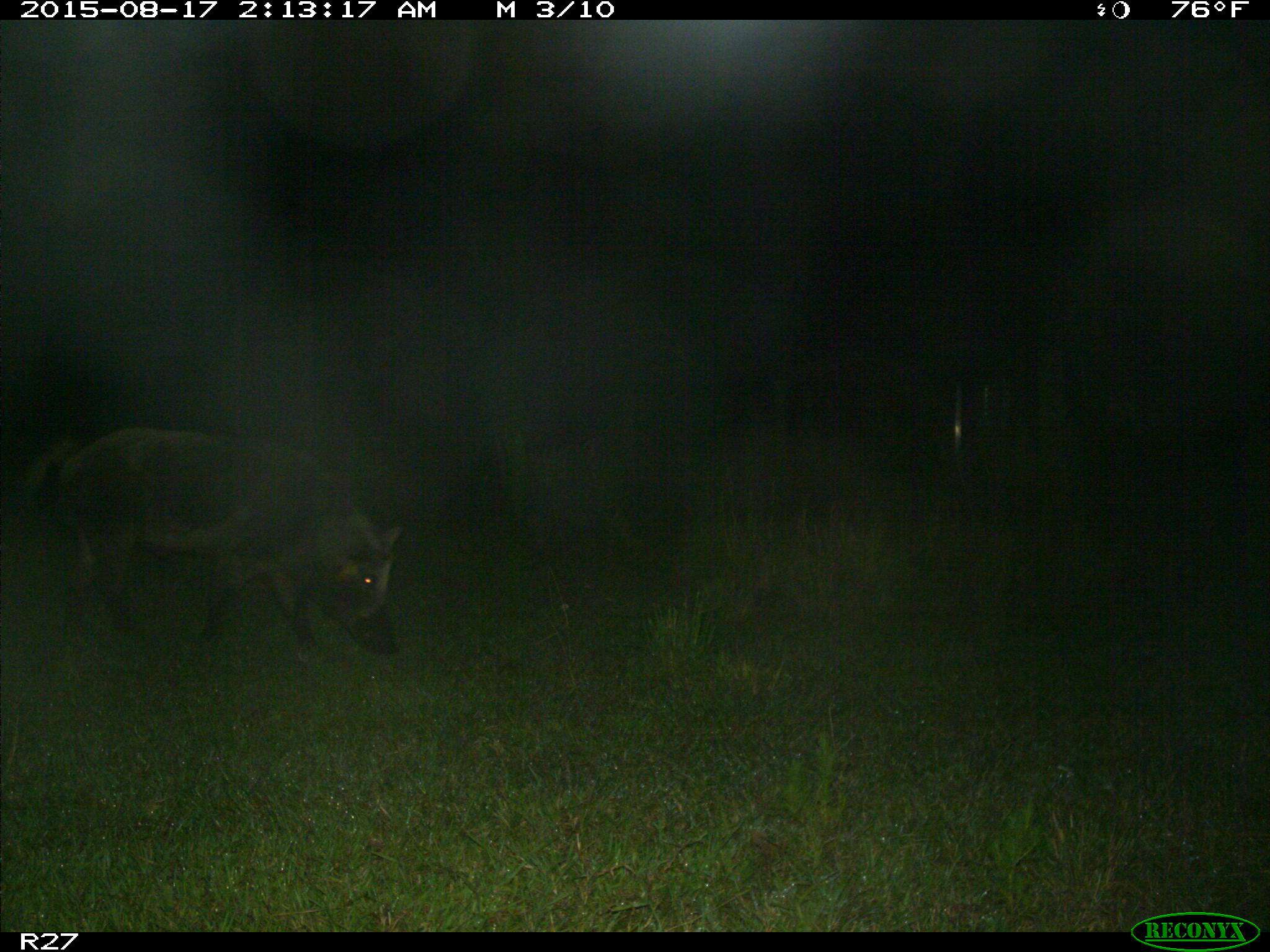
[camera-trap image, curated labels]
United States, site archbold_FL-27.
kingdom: Animalia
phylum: Chordata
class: Mammalia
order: Artiodactyla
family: Suidae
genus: Sus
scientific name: Sus scrofa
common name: wild boar